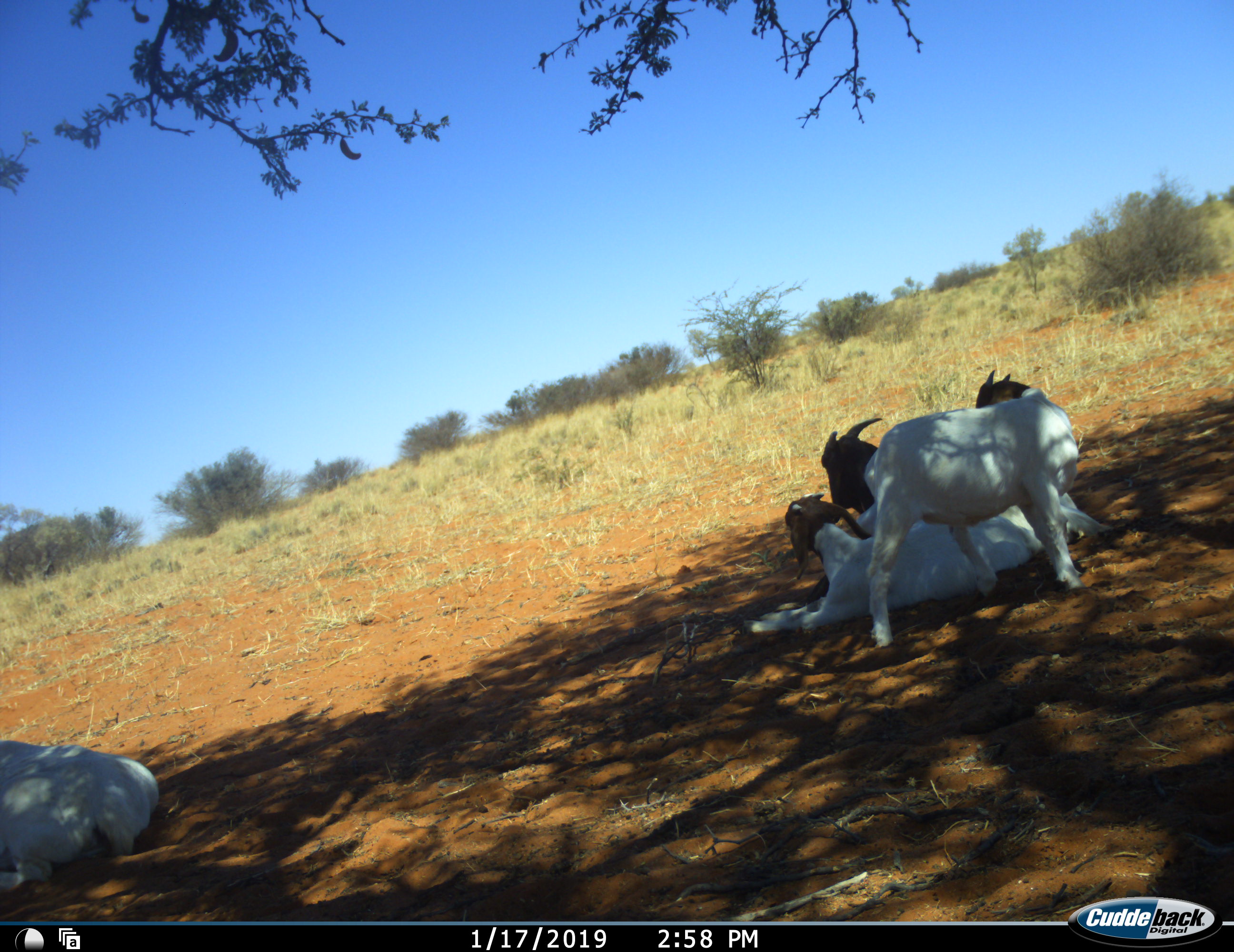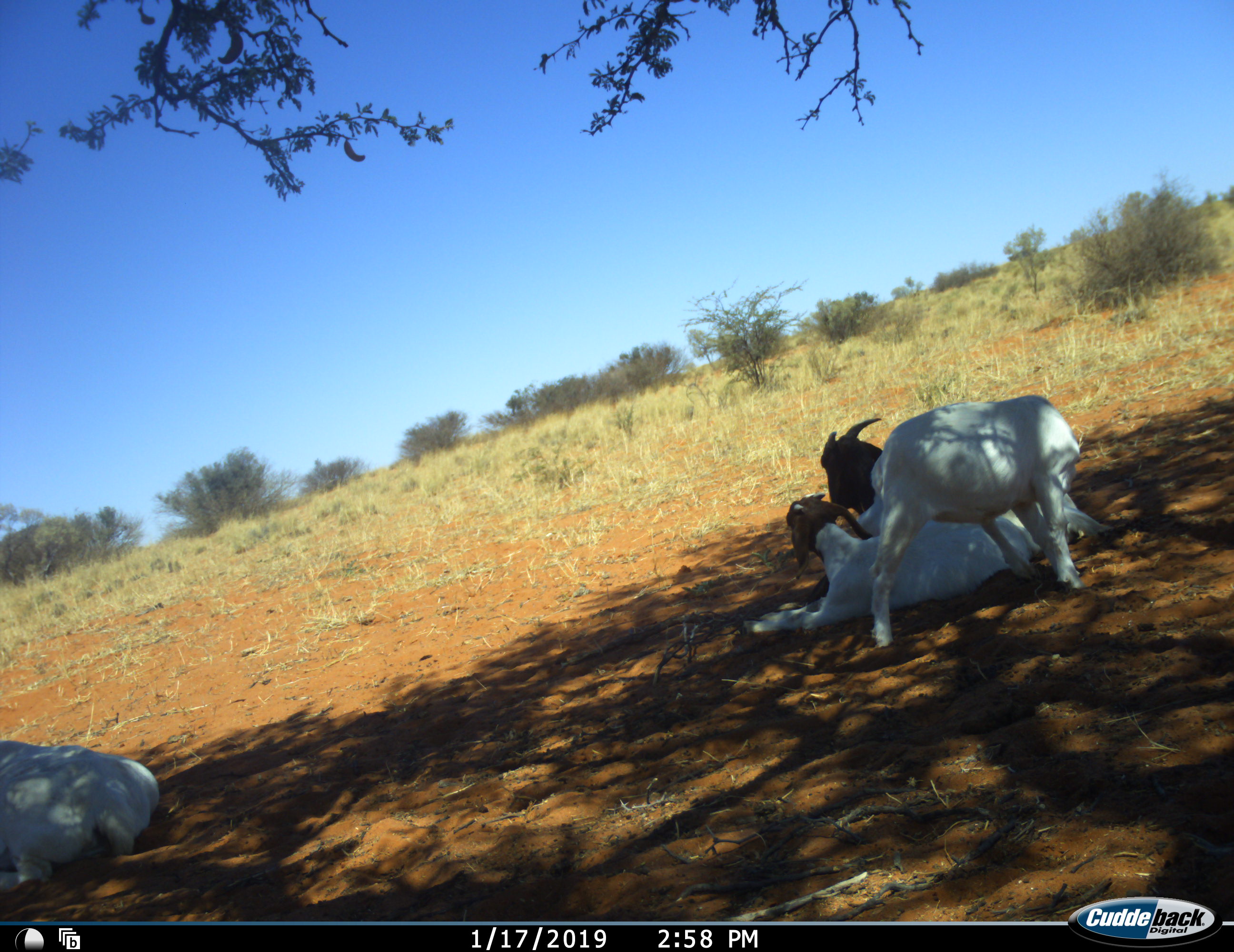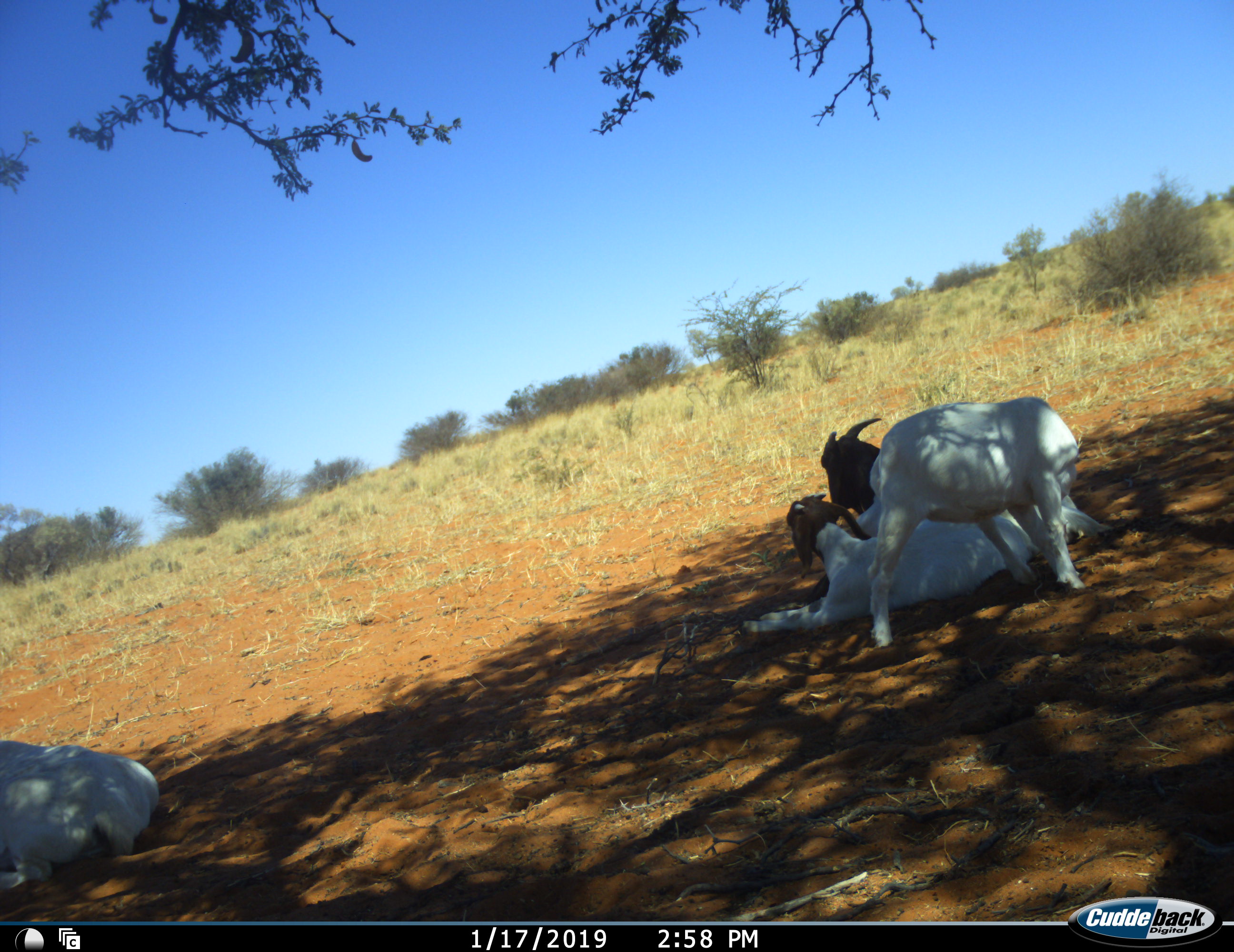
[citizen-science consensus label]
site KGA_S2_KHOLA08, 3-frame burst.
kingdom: Animalia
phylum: Chordata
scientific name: Vertebrata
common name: domestic animal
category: domesticanimal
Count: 4.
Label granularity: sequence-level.